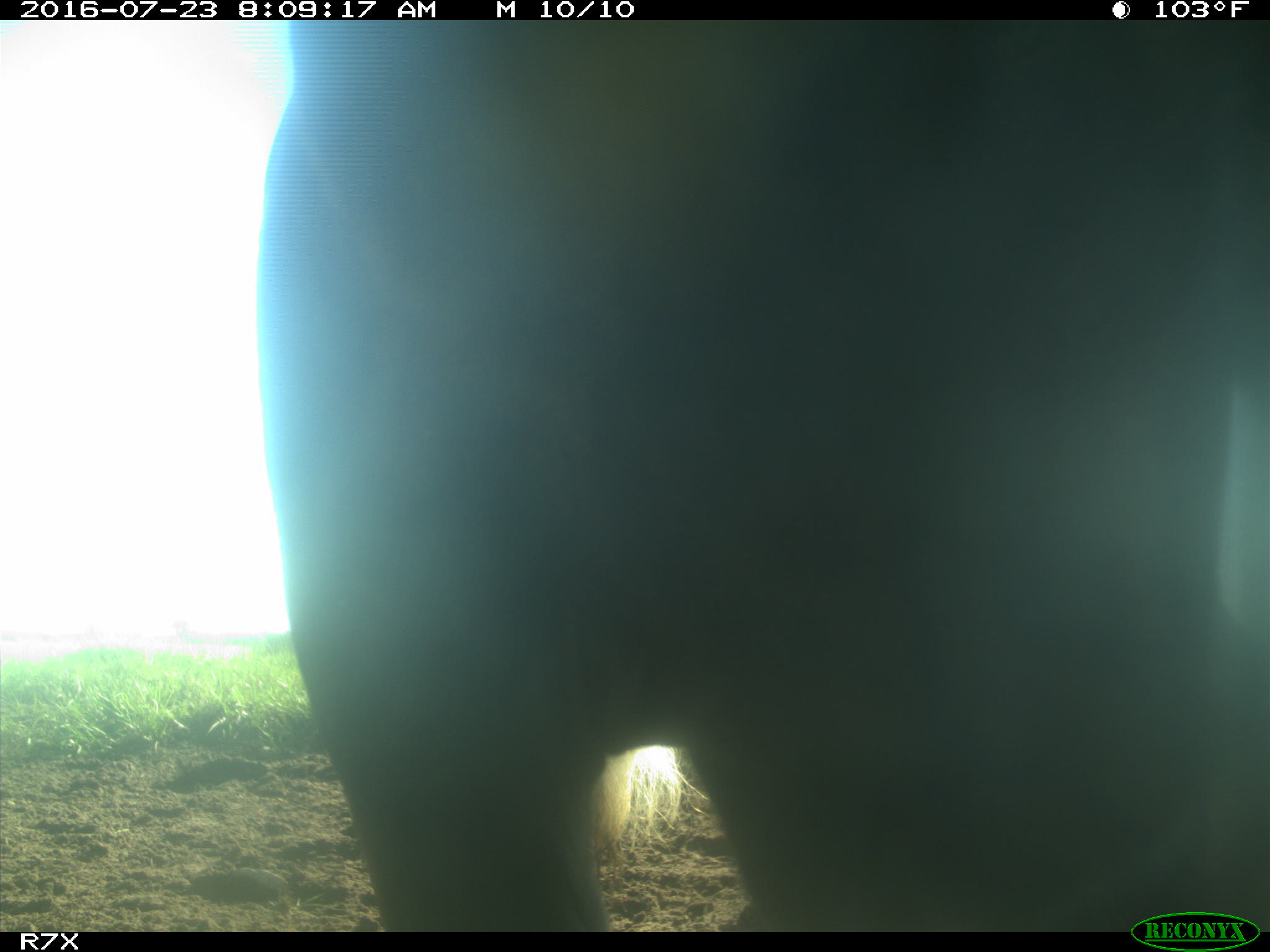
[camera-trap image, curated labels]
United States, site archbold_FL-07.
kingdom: Animalia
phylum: Chordata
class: Mammalia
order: Artiodactyla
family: Bovidae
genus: Bos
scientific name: Bos taurus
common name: domestic cow